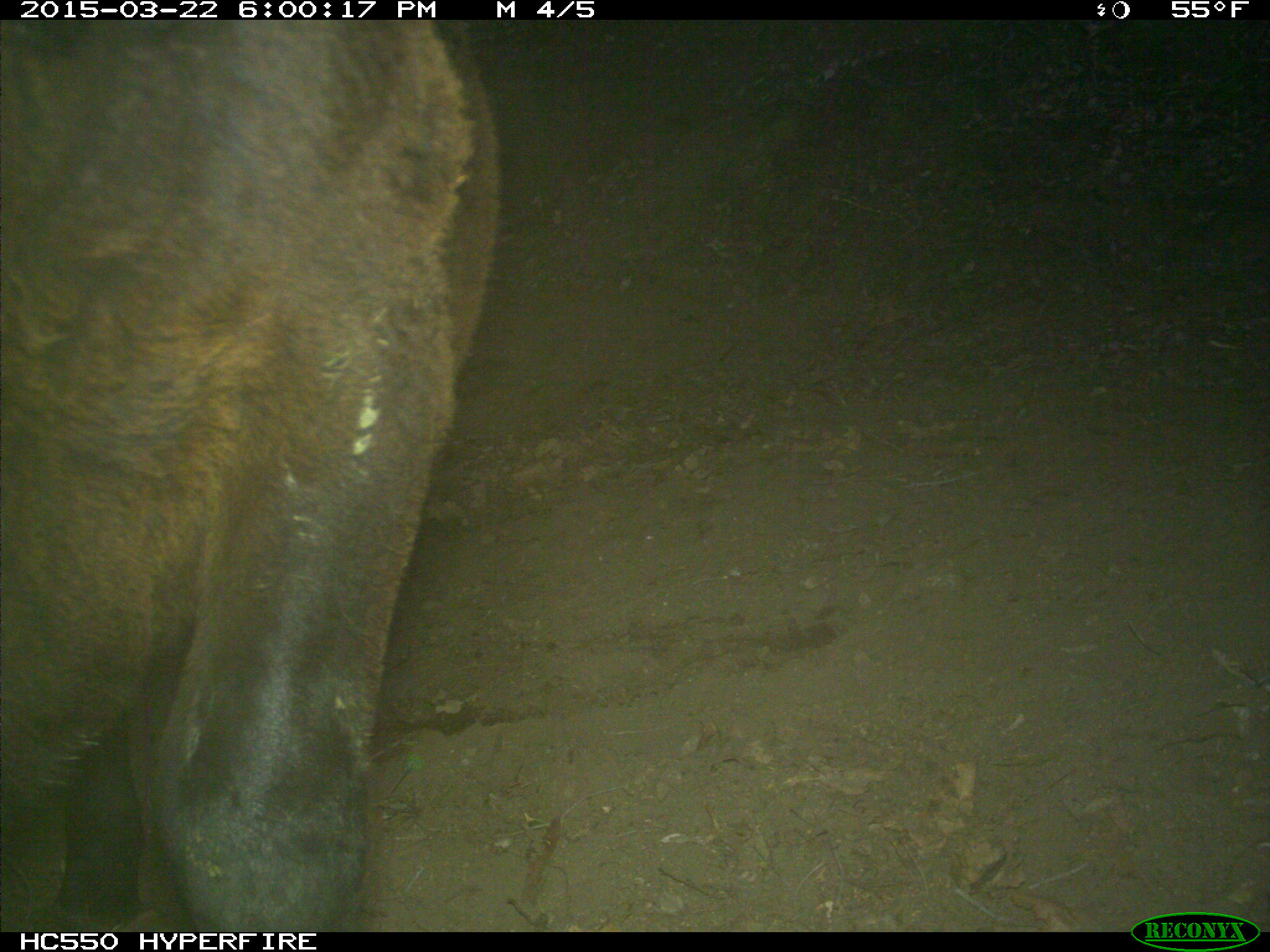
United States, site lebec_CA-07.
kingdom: Animalia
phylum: Chordata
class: Mammalia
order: Artiodactyla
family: Bovidae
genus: Bos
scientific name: Bos taurus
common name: domestic cow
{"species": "Bos taurus (domestic cow)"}